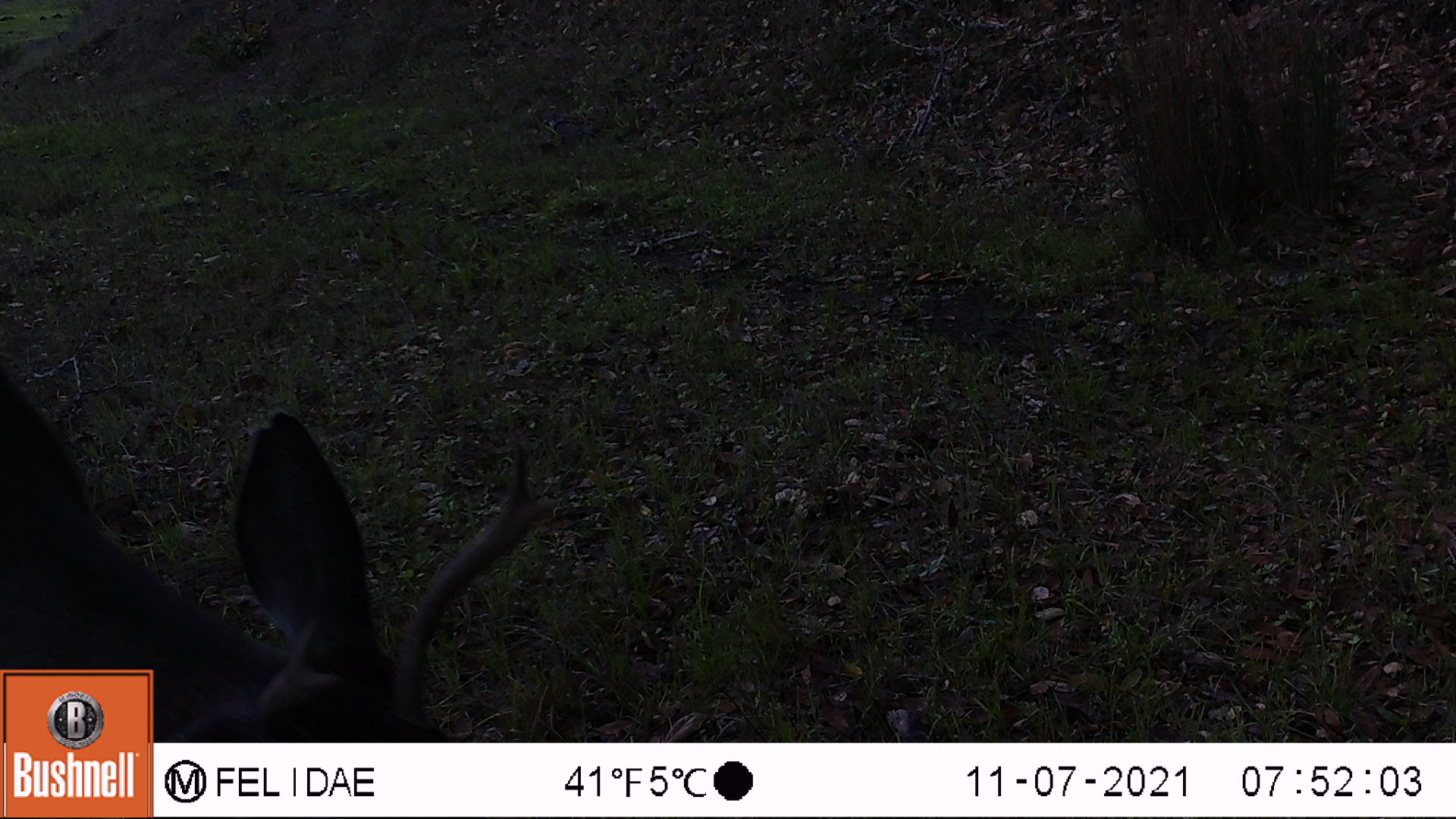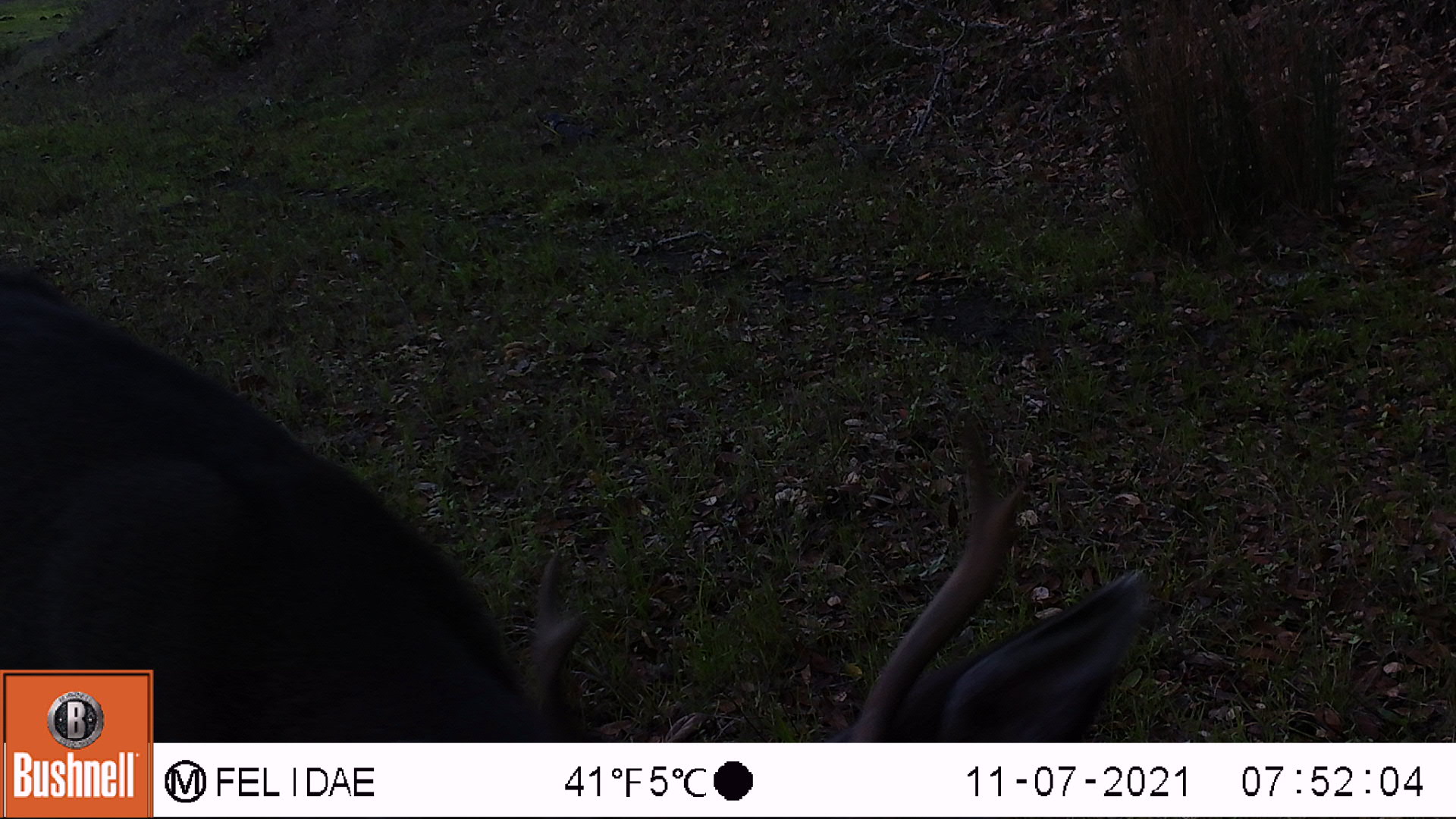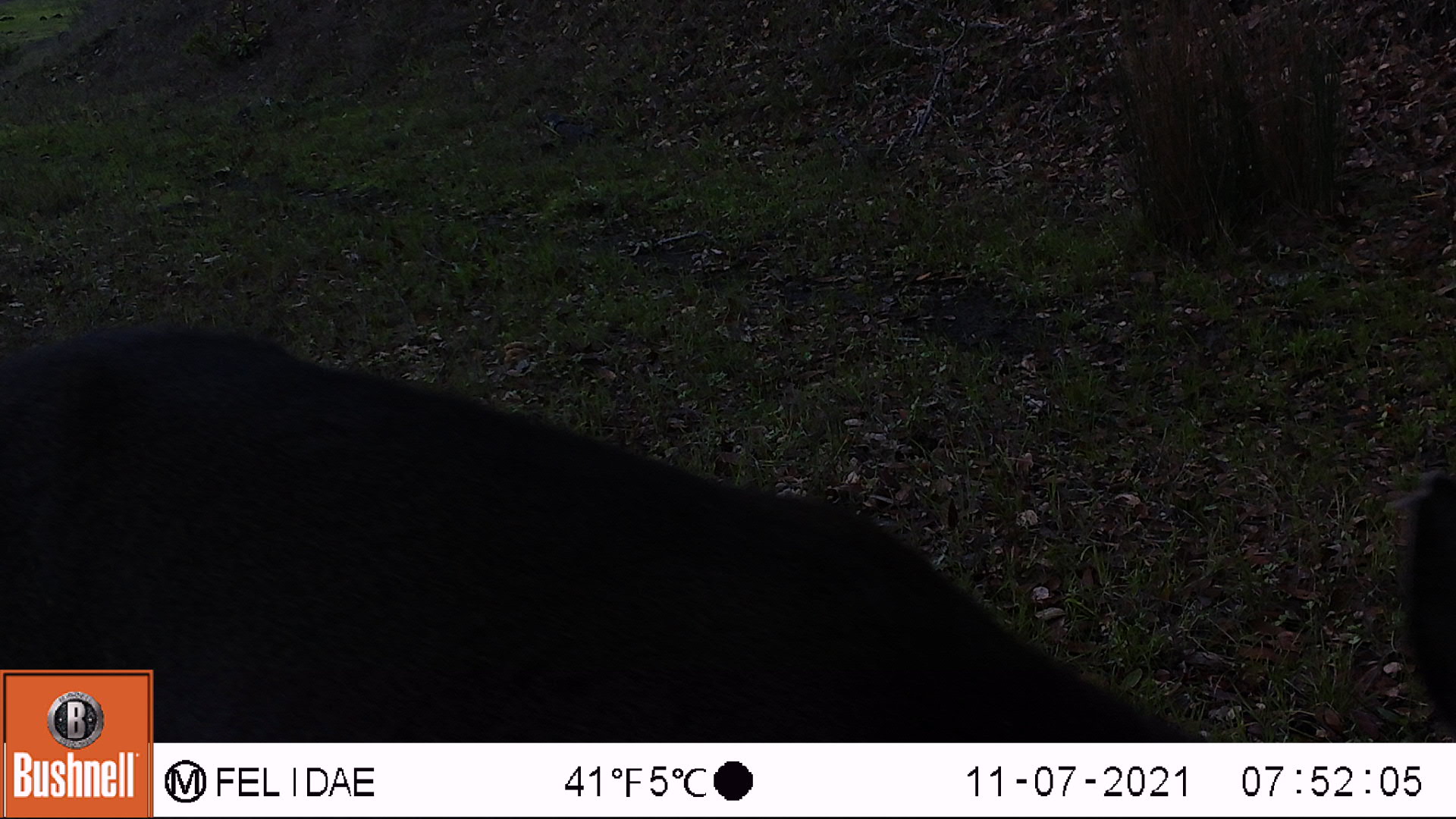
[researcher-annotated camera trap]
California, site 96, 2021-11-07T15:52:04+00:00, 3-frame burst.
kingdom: Animalia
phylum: Chordata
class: Mammalia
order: Artiodactyla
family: Cervidae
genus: Odocoileus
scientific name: Odocoileus hemionus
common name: mule deer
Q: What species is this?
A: Mule deer (Odocoileus hemionus).